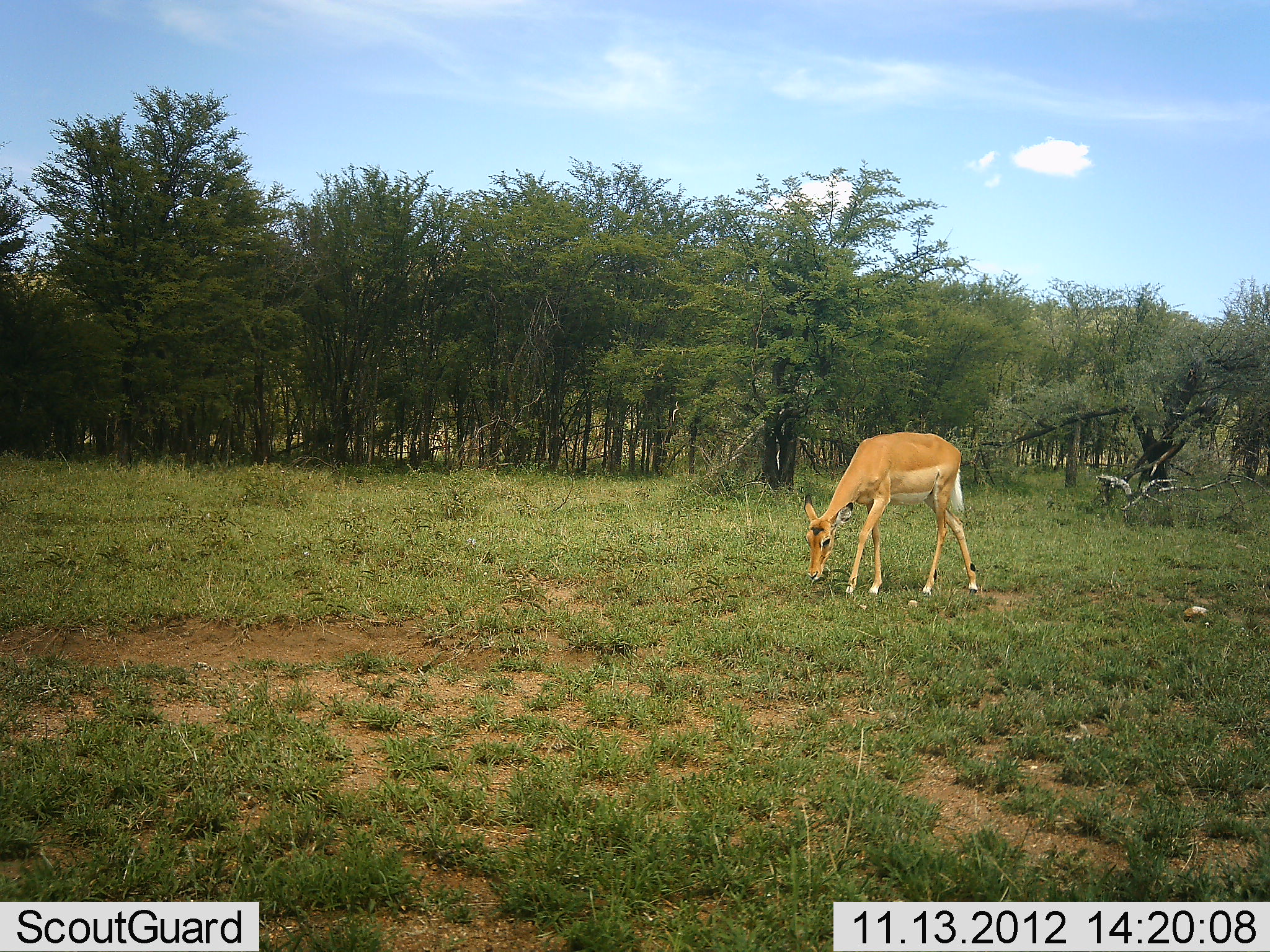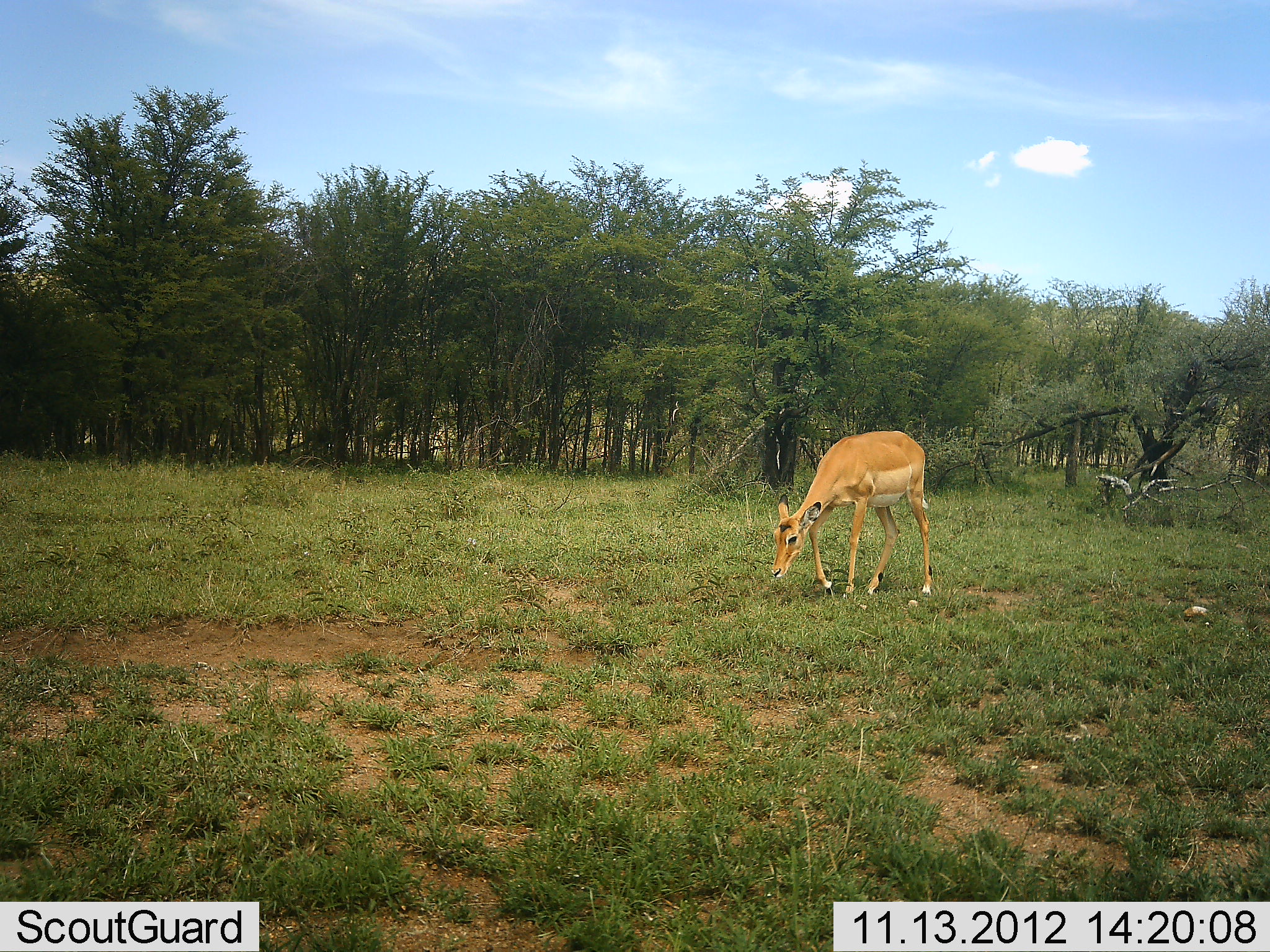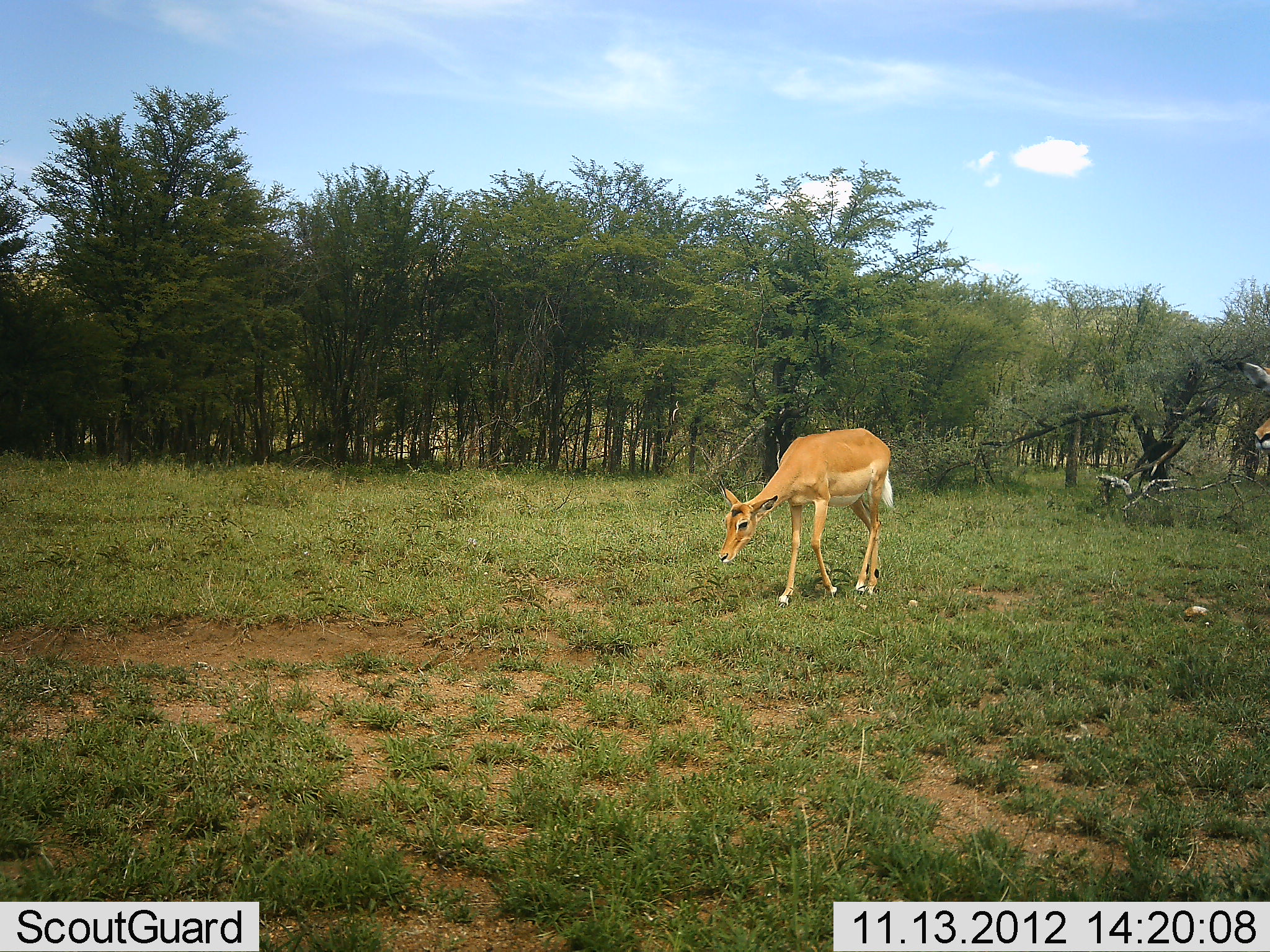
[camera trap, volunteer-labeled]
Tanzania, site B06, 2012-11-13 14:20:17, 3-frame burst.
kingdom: Animalia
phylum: Chordata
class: Mammalia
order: Artiodactyla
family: Bovidae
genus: Aepyceros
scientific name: Aepyceros melampus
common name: impala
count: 2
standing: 30%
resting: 0%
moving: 60%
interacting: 0%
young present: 0%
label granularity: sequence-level